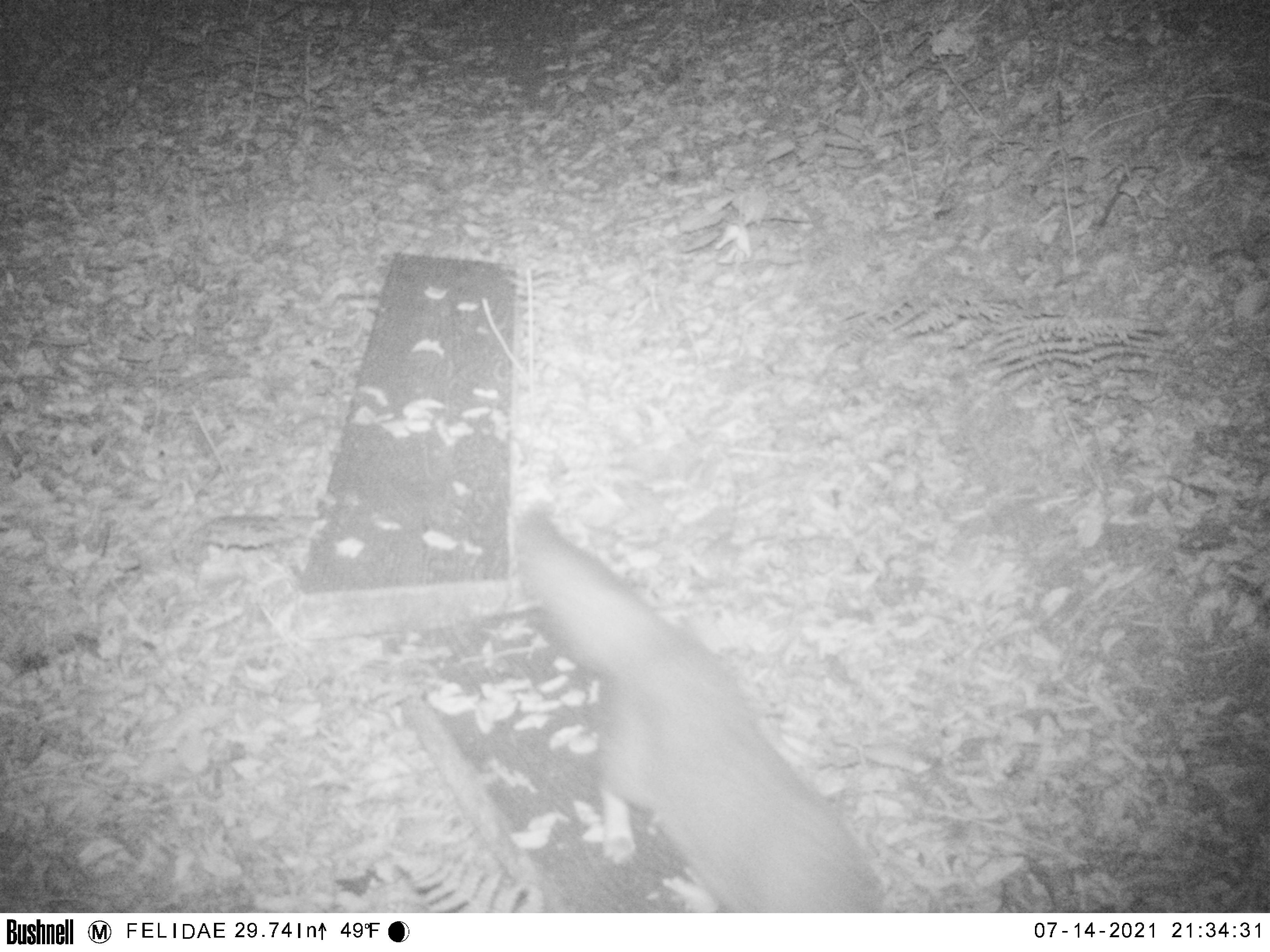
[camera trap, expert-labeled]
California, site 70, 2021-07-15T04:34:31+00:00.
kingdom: Animalia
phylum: Chordata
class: Mammalia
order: Carnivora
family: Canidae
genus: Urocyon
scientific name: Urocyon cinereoargenteus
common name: gray fox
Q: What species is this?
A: Gray fox (Urocyon cinereoargenteus).